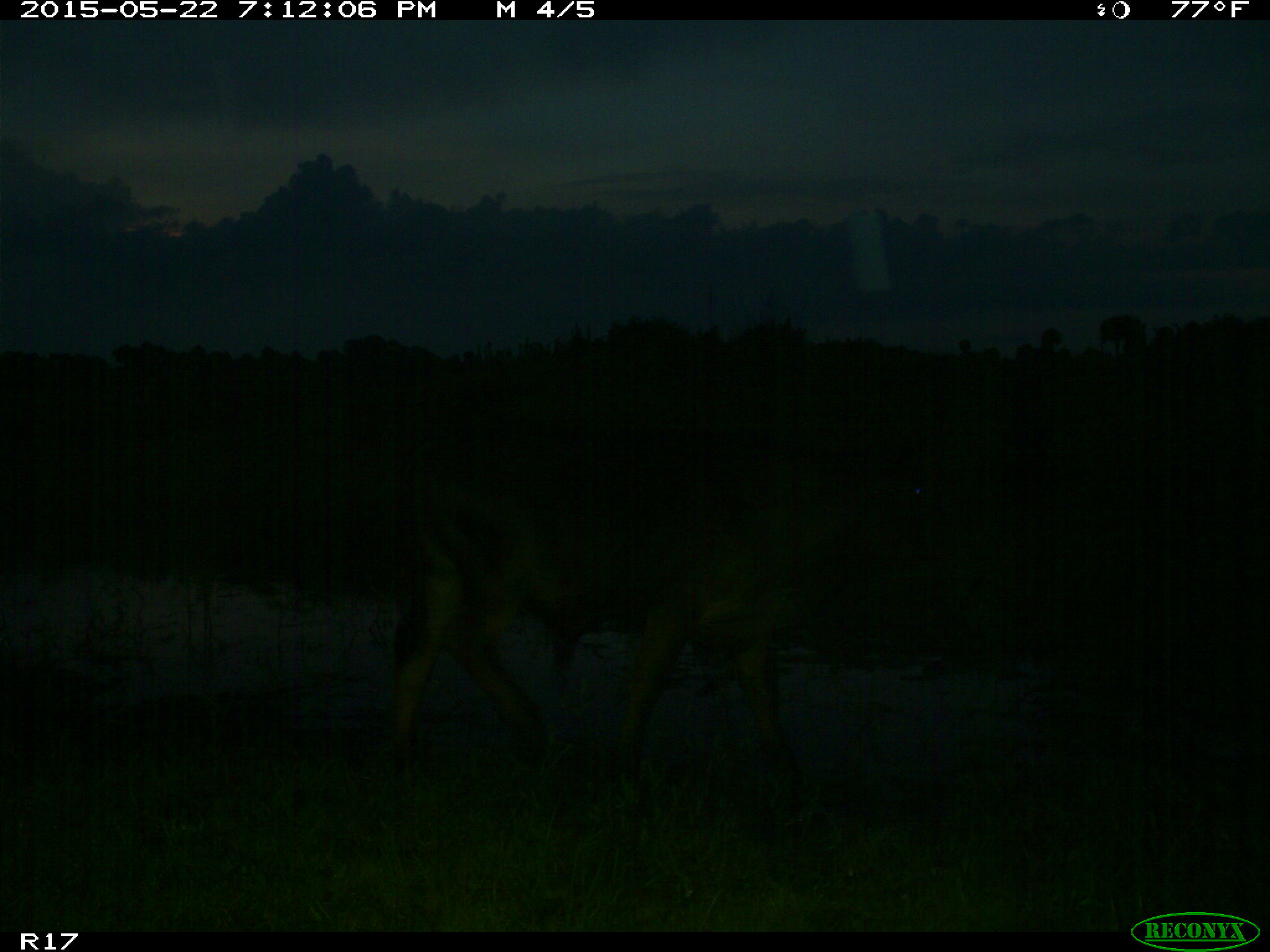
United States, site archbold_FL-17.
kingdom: Animalia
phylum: Chordata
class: Mammalia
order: Artiodactyla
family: Bovidae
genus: Bos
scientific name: Bos taurus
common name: domestic cow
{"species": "Bos taurus (domestic cow)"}